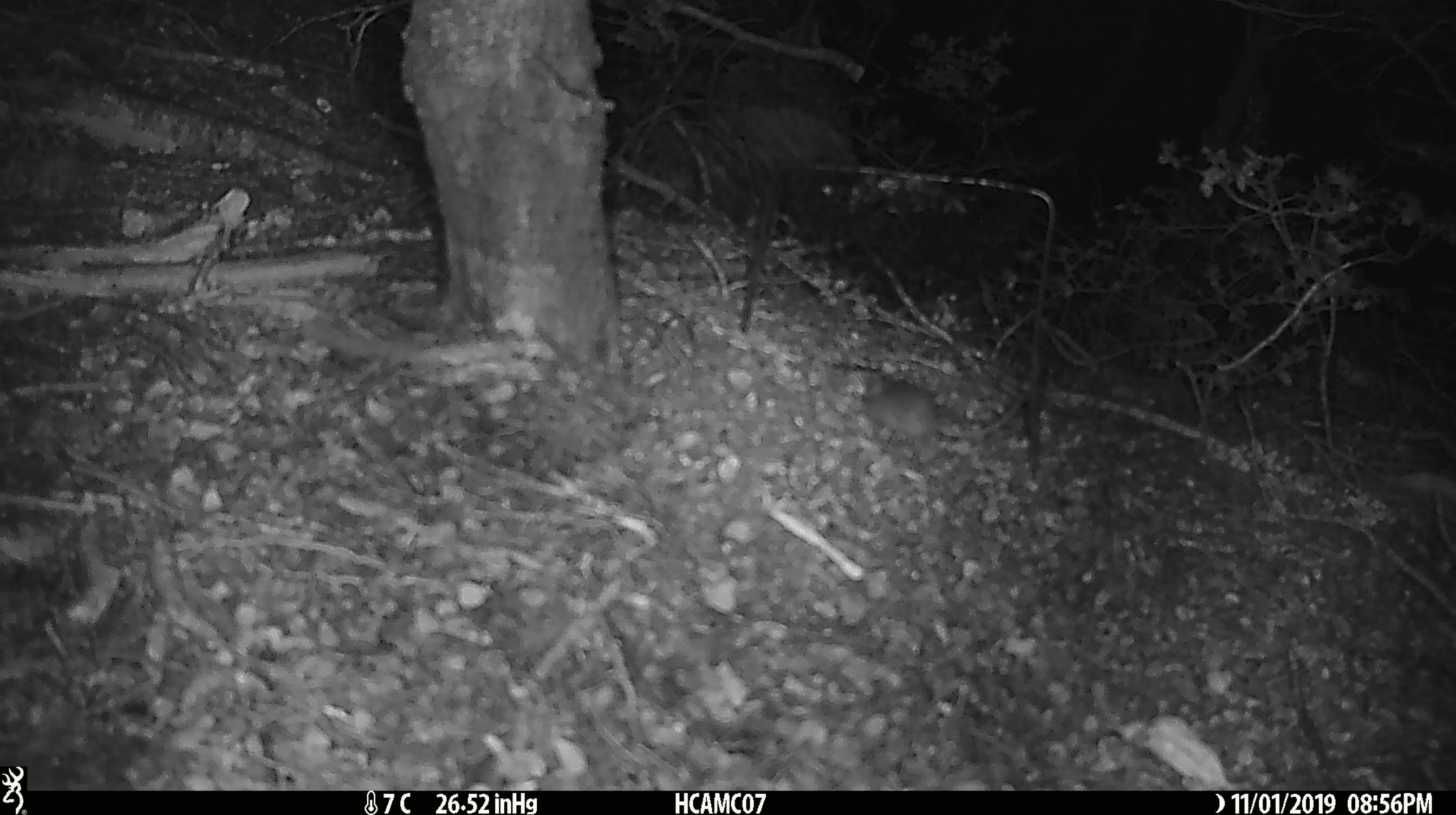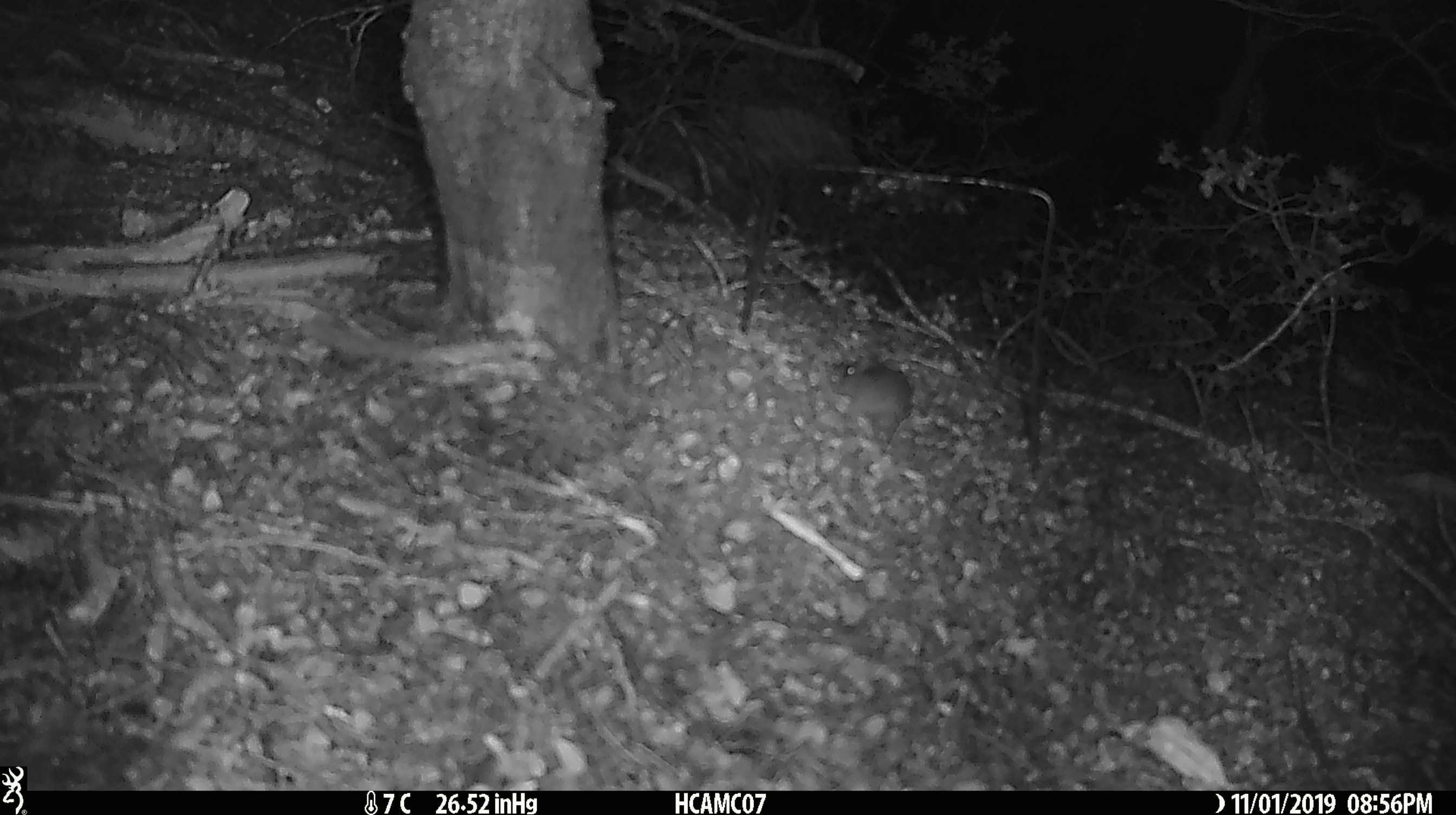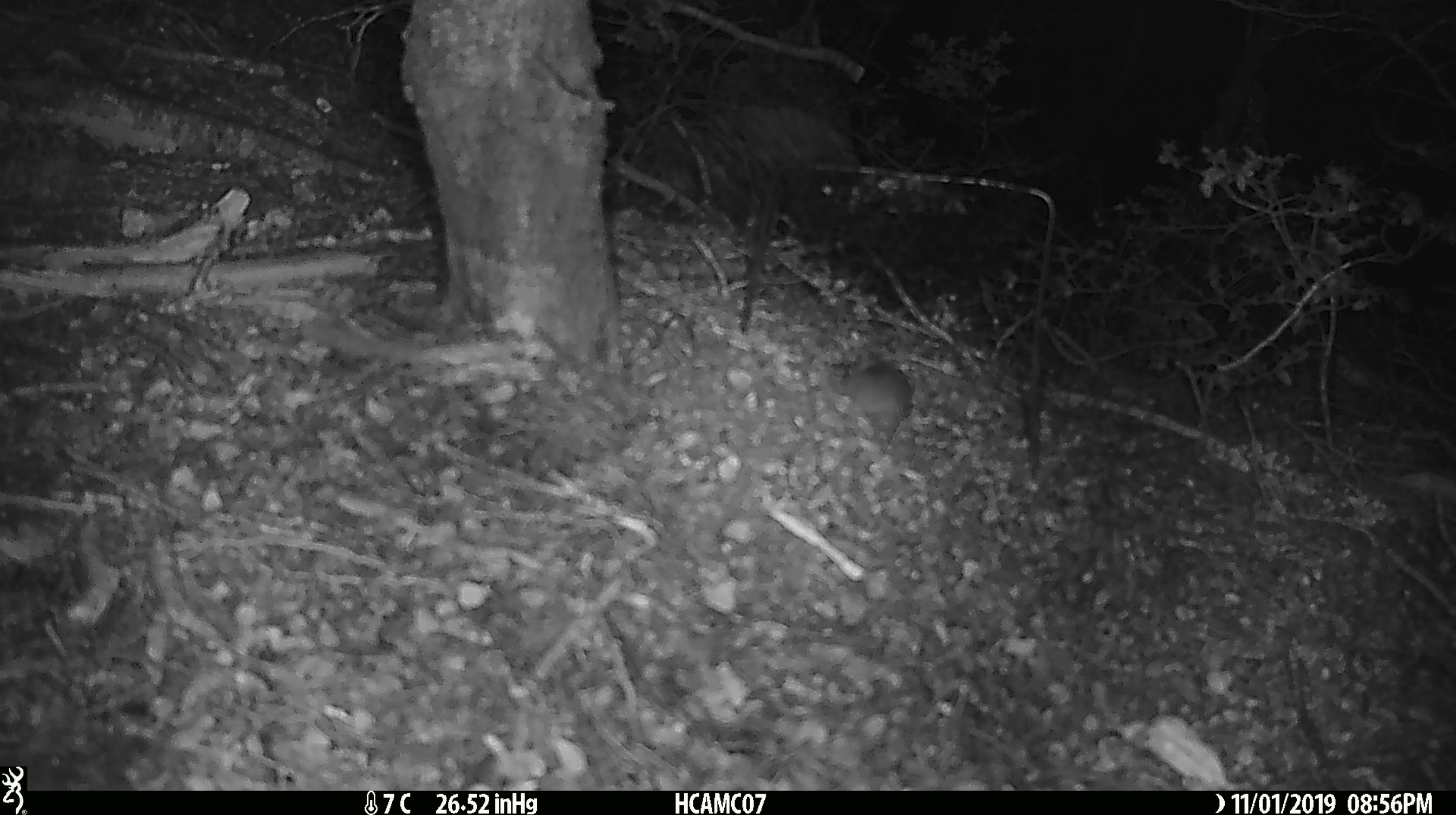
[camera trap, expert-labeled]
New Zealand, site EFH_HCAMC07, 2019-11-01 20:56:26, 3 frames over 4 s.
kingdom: Animalia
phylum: Chordata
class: Mammalia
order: Rodentia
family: Muridae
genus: Mus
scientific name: Mus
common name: mouse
Mouse (Mus).